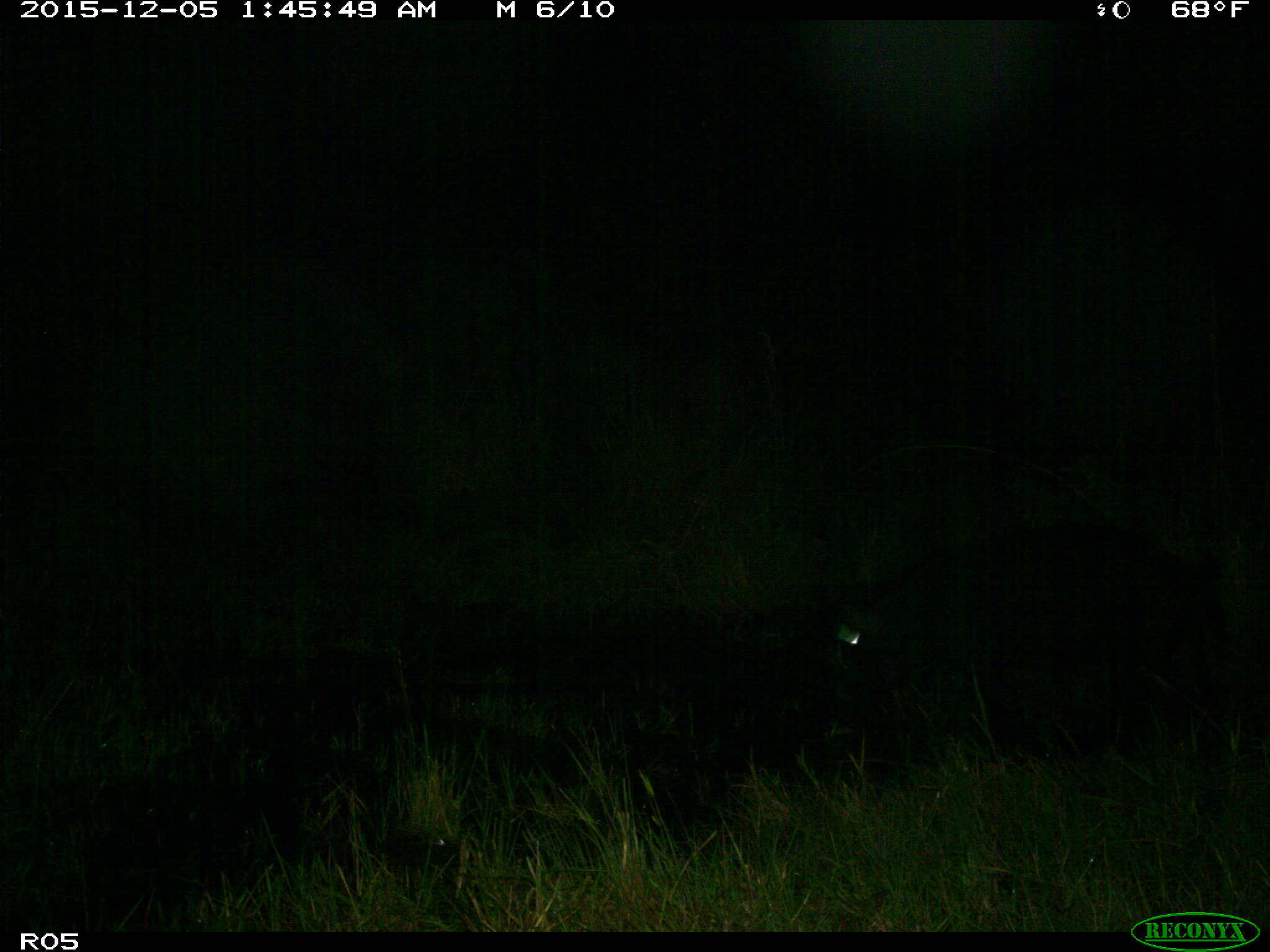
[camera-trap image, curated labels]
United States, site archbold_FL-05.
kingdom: Animalia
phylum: Chordata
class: Mammalia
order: Artiodactyla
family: Suidae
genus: Sus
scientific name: Sus scrofa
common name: wild boar